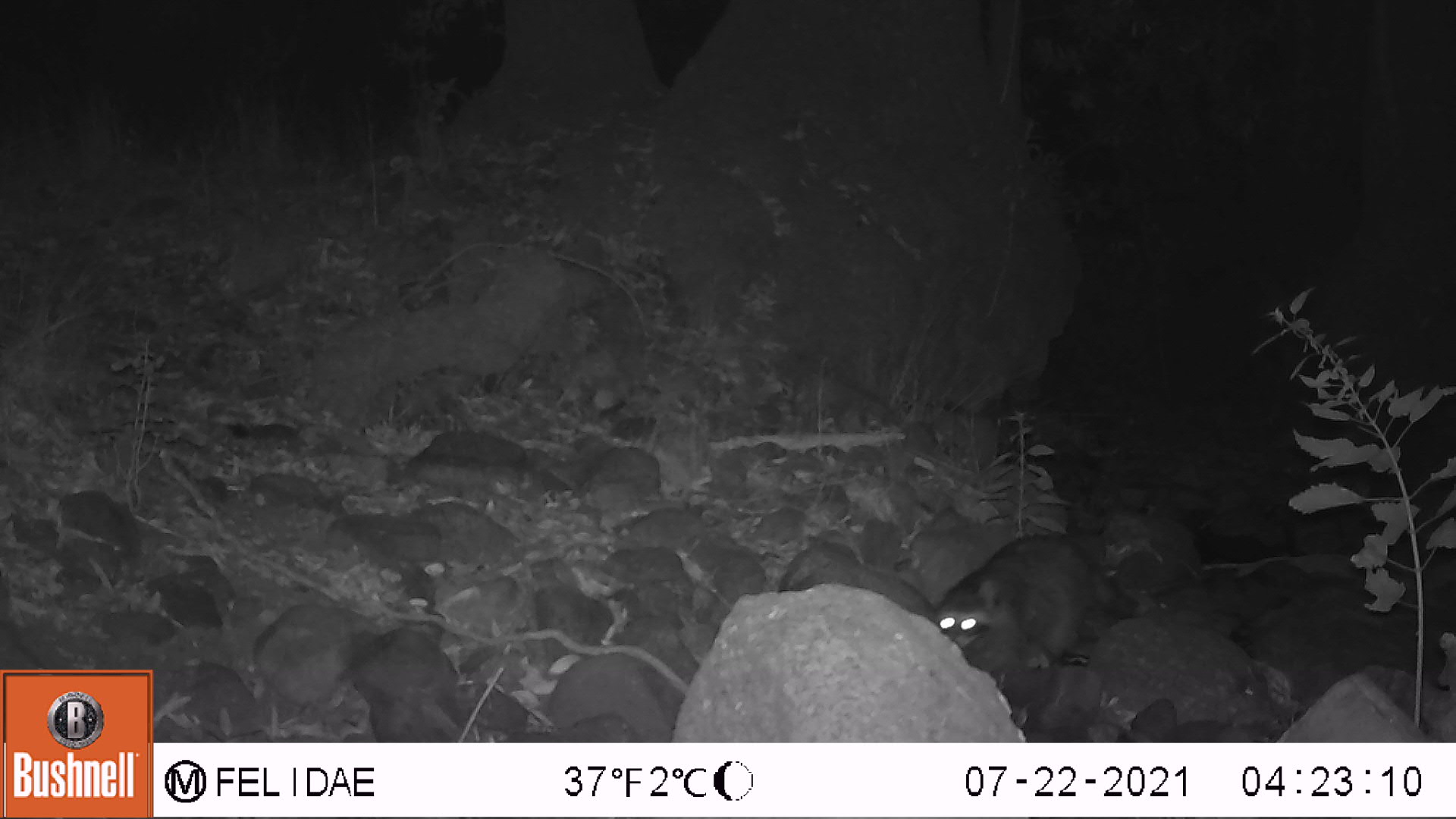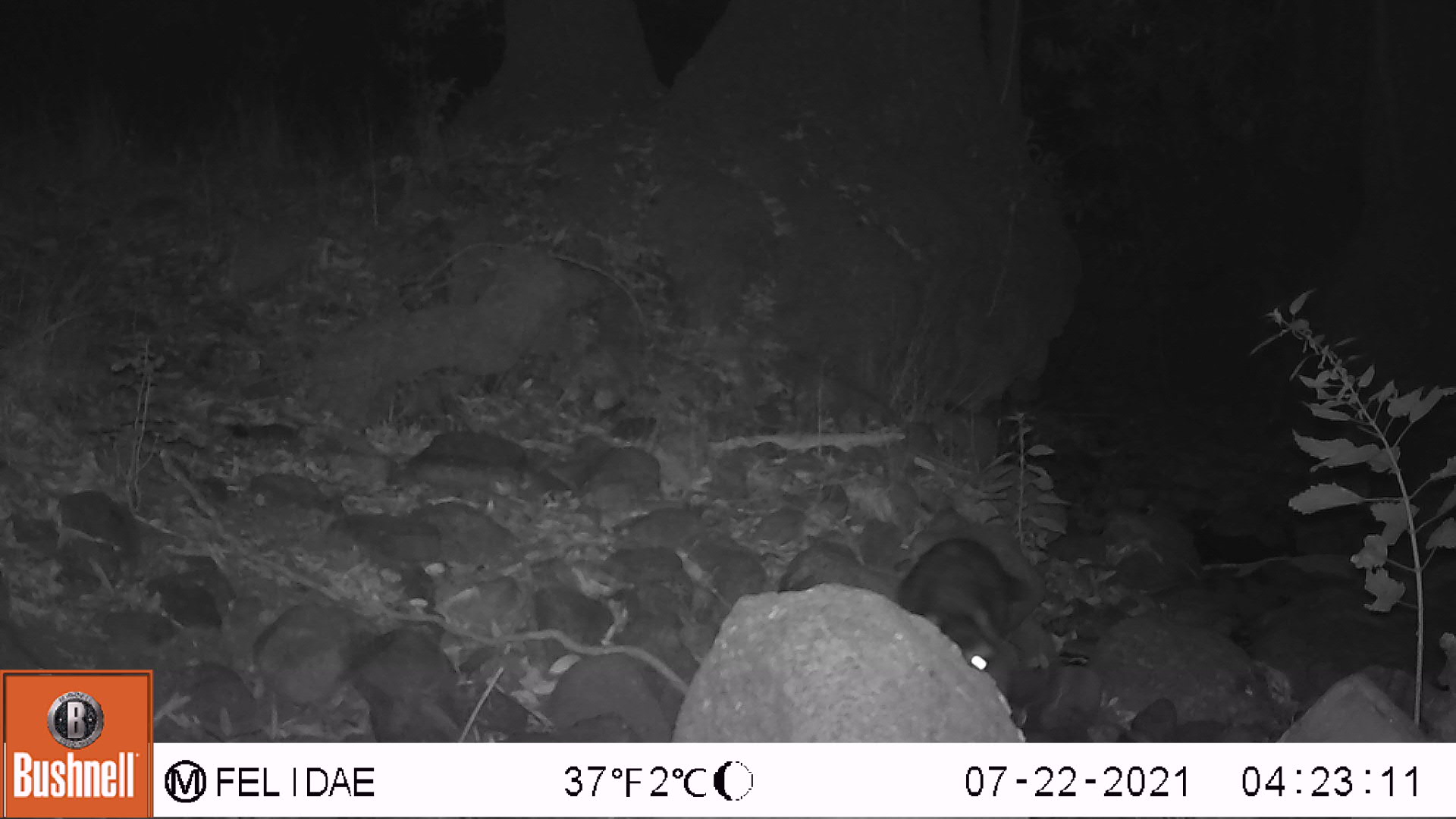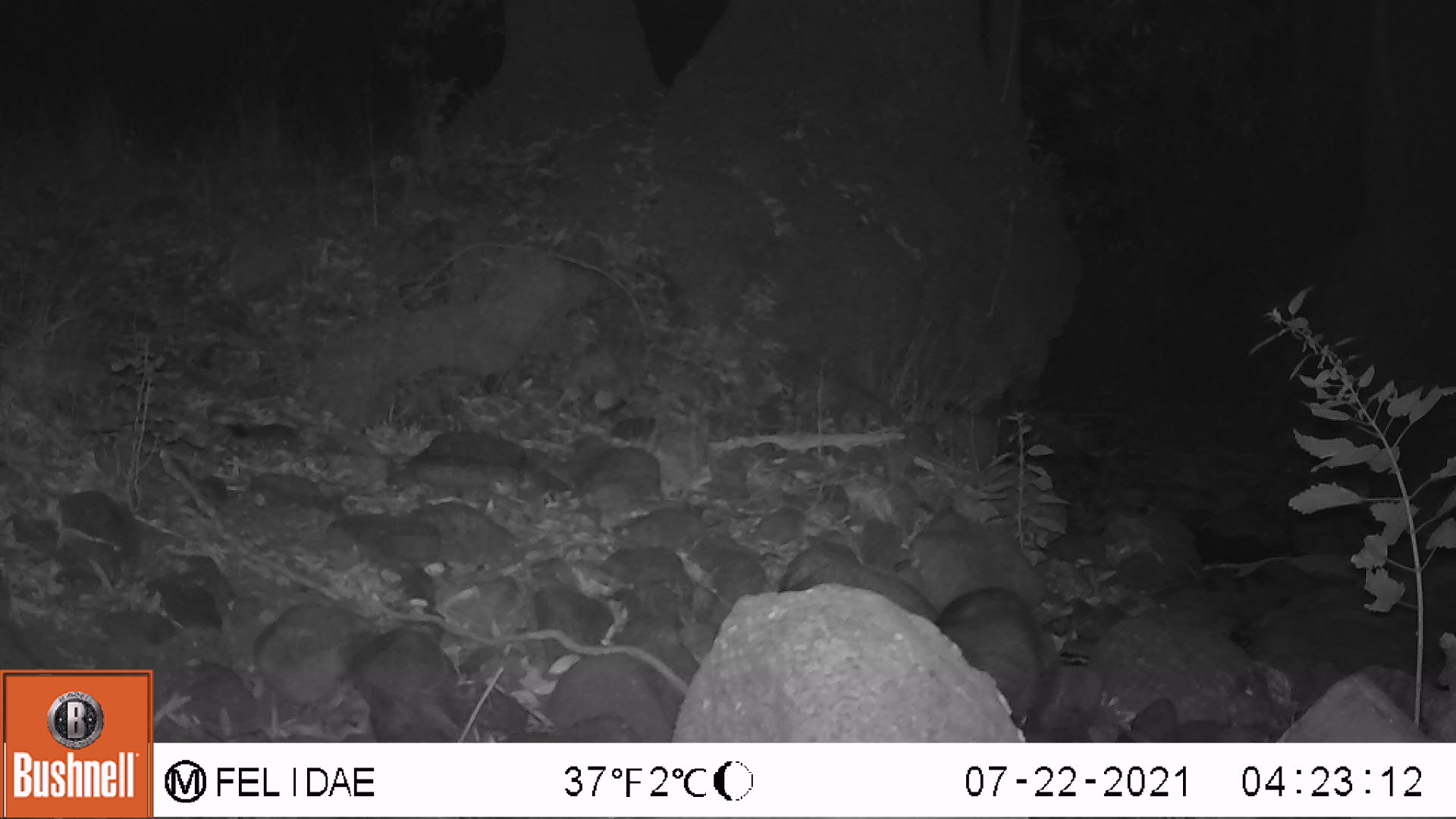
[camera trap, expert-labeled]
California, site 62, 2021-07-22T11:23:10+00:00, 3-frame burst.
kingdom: Animalia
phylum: Chordata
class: Mammalia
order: Carnivora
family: Procyonidae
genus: Procyon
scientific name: Procyon lotor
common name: raccoon